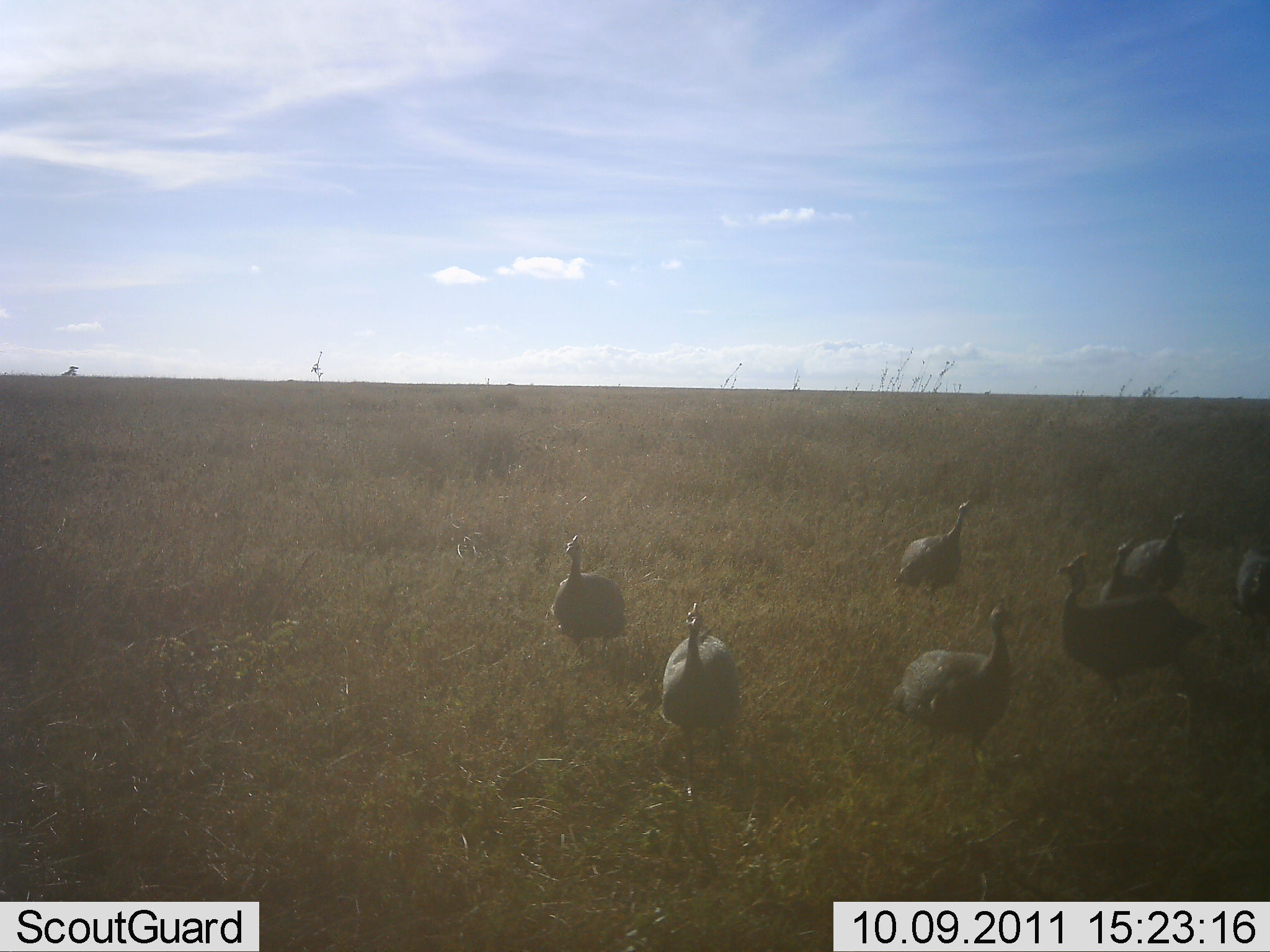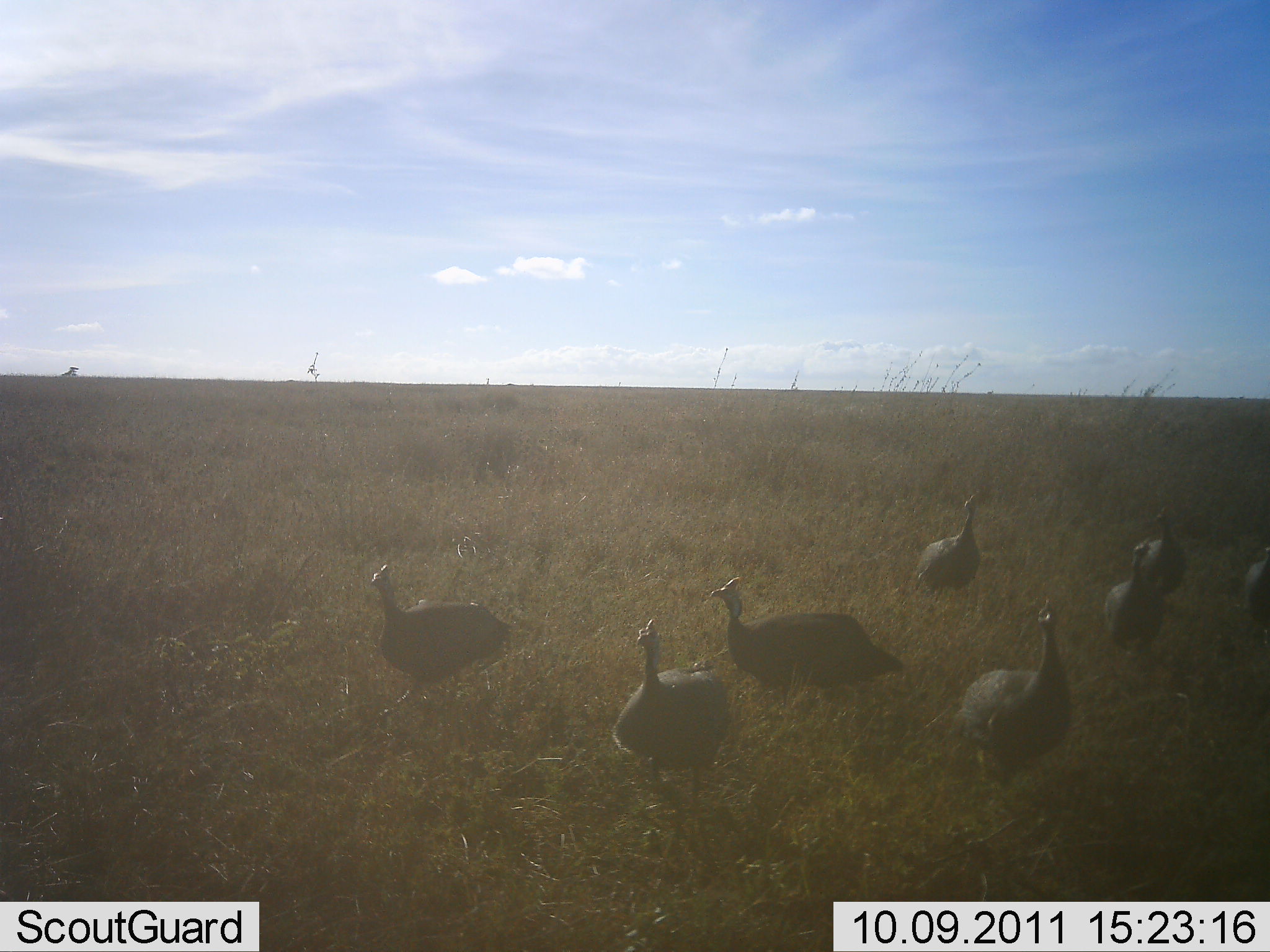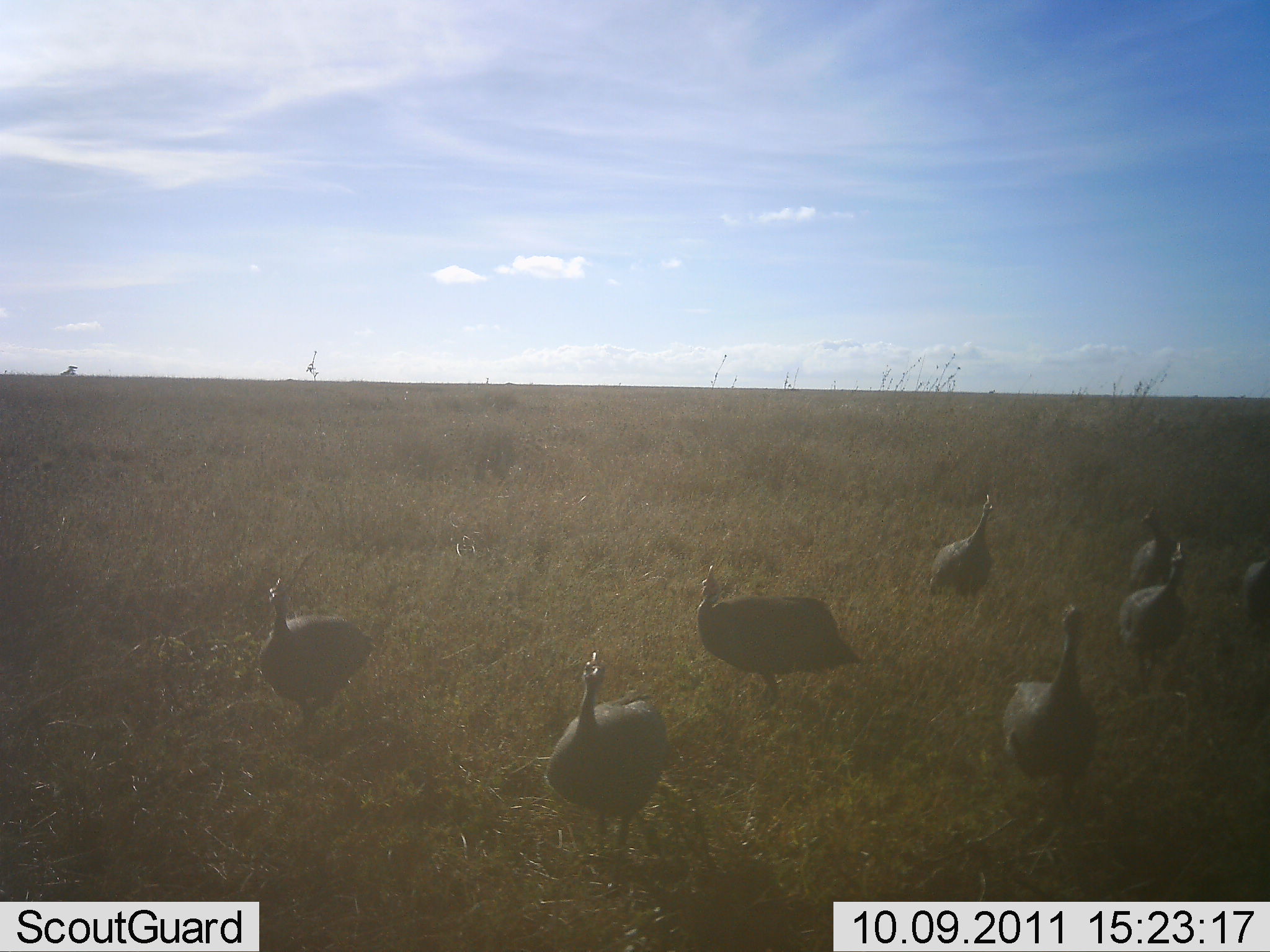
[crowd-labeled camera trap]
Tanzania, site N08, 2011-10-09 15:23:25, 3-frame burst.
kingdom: Animalia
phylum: Chordata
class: Aves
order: Galliformes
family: Numididae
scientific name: Numididae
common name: guinea fowl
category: guineafowl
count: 8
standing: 25%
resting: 0%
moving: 92%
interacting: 0%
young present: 0%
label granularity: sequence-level